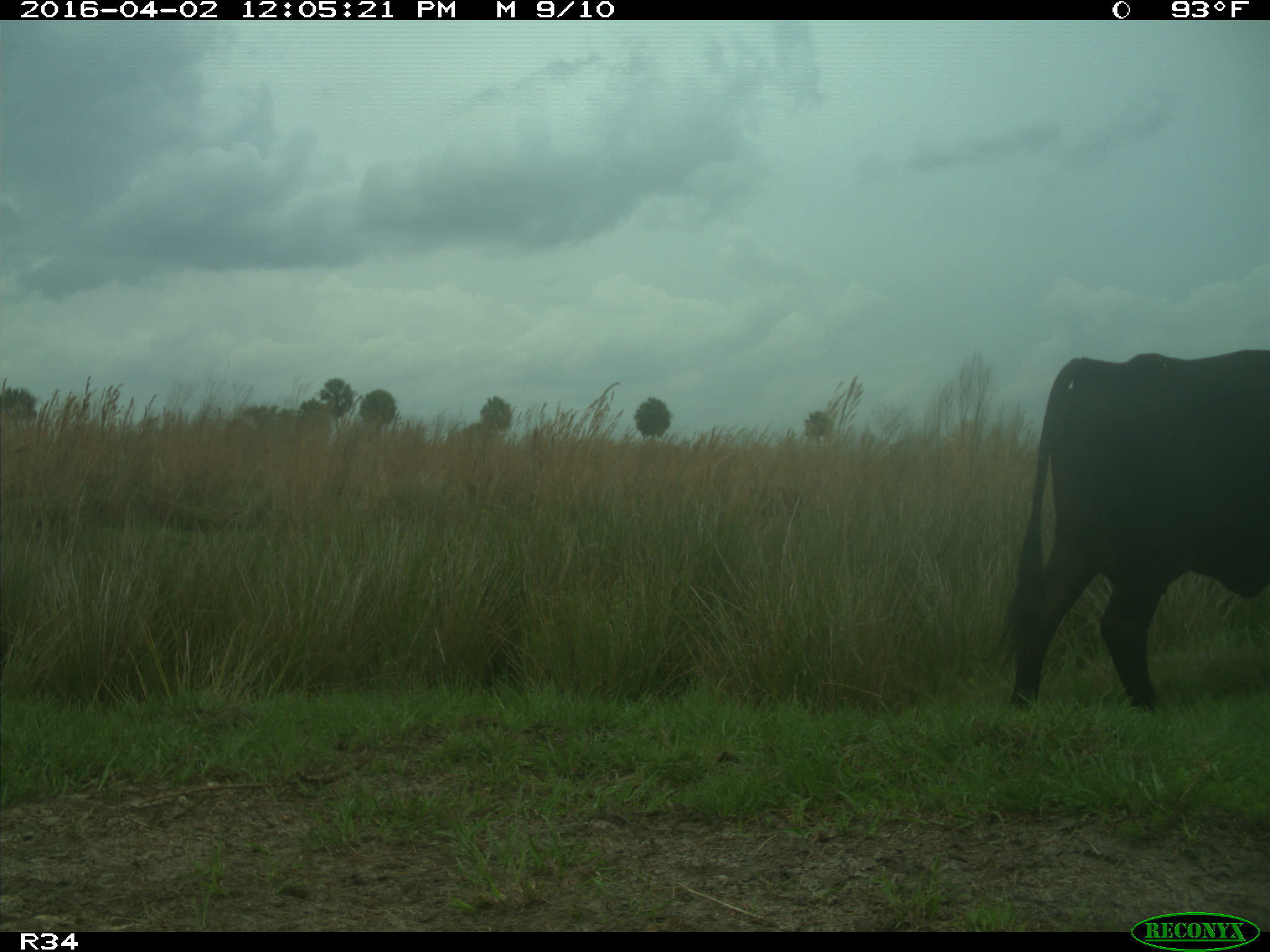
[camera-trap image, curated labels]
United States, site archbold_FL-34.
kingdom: Animalia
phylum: Chordata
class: Mammalia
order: Artiodactyla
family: Bovidae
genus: Bos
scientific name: Bos taurus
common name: domestic cow